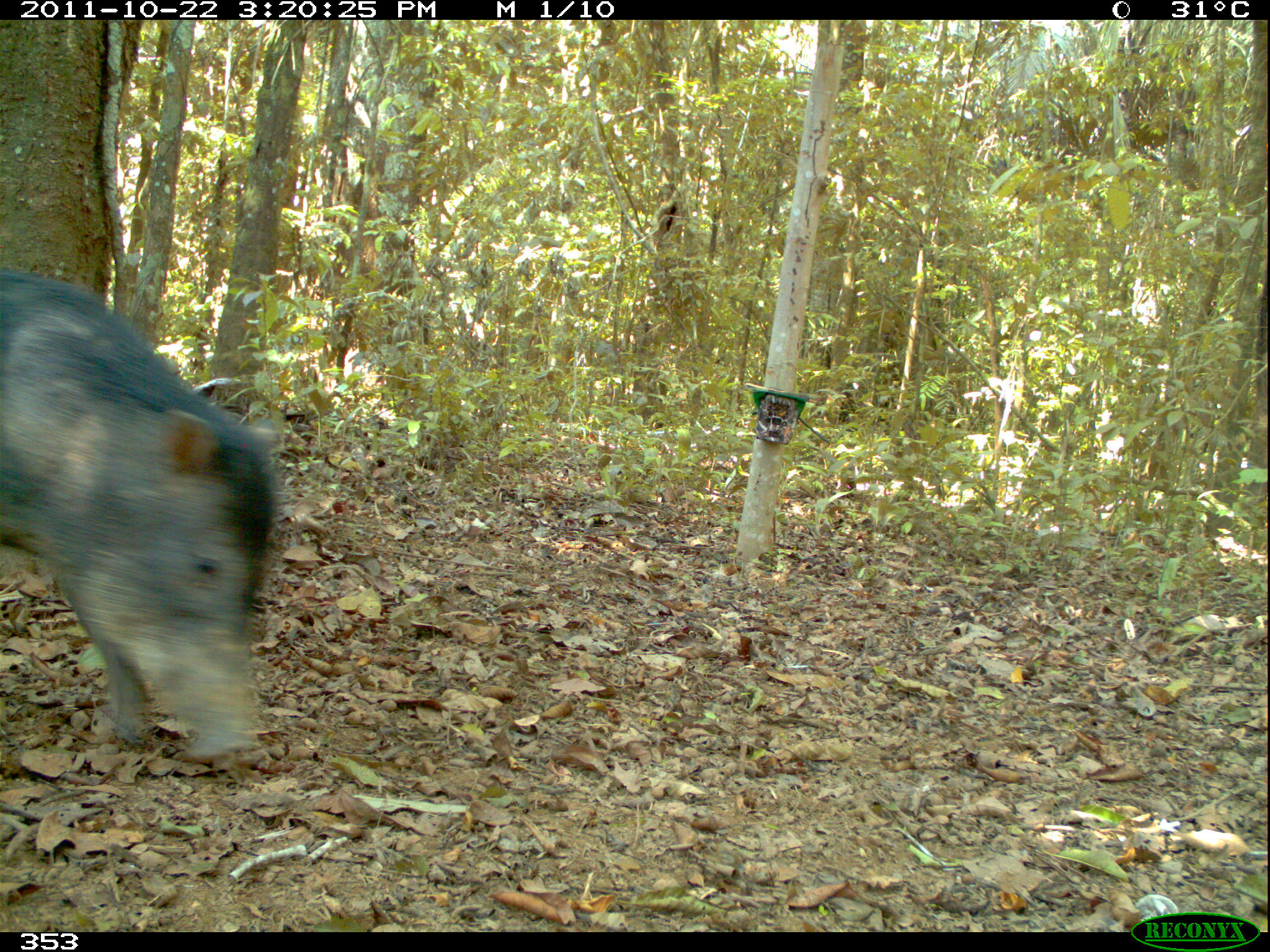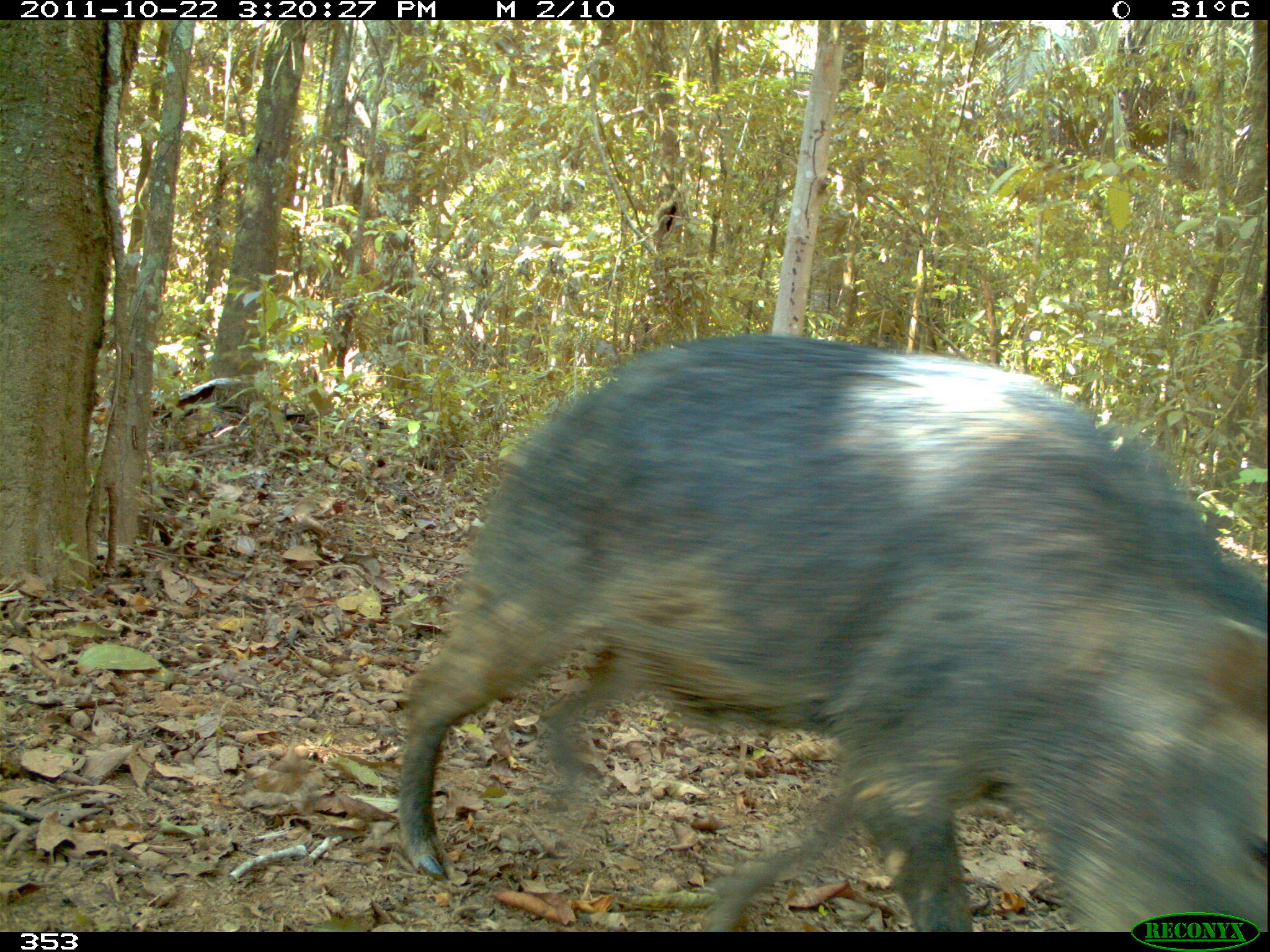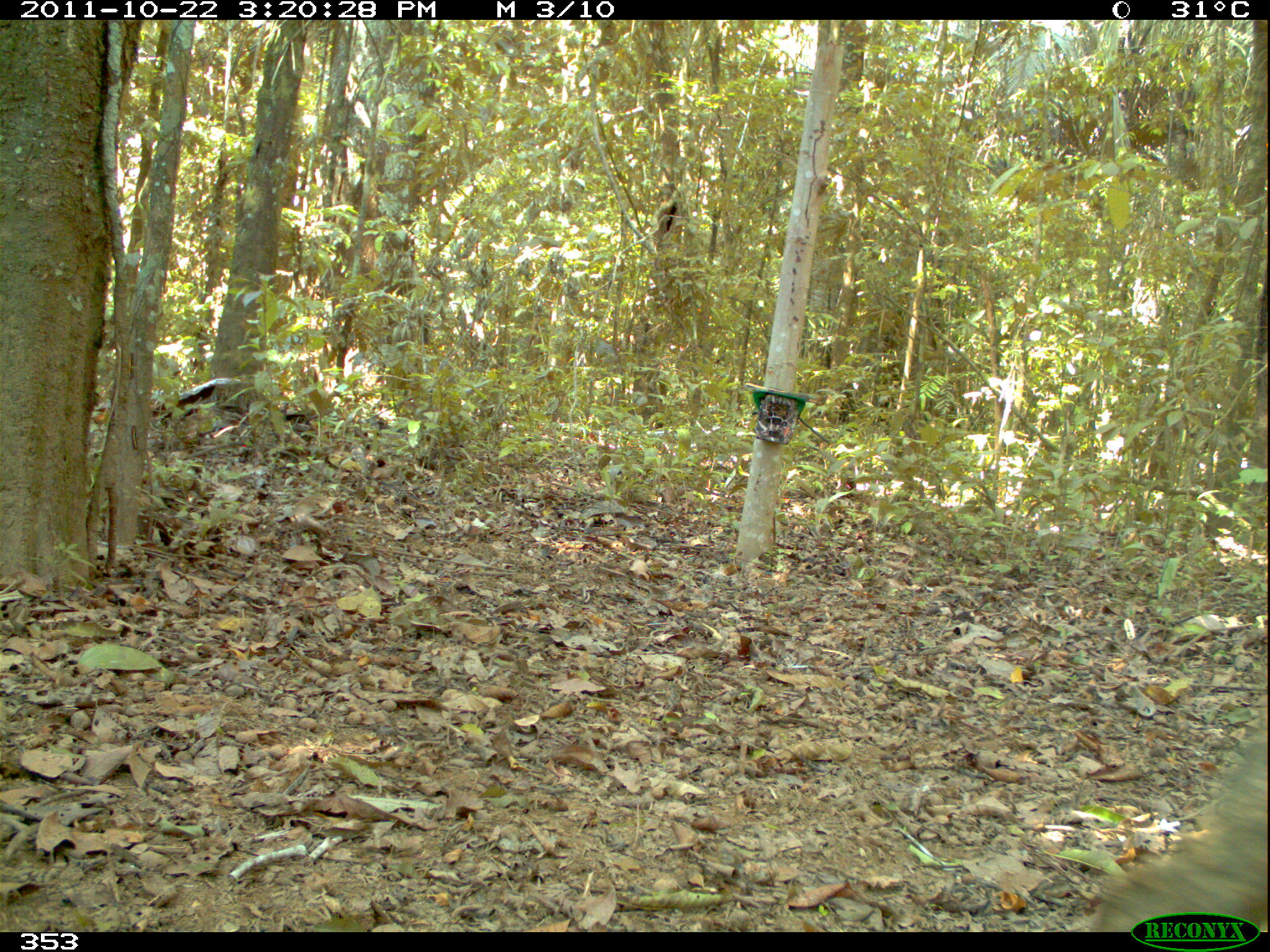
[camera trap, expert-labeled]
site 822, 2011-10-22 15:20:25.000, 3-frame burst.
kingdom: Animalia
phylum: Chordata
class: Mammalia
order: Artiodactyla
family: Tayassuidae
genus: Tayassu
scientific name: Tayassu pecari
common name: white-lipped peccary